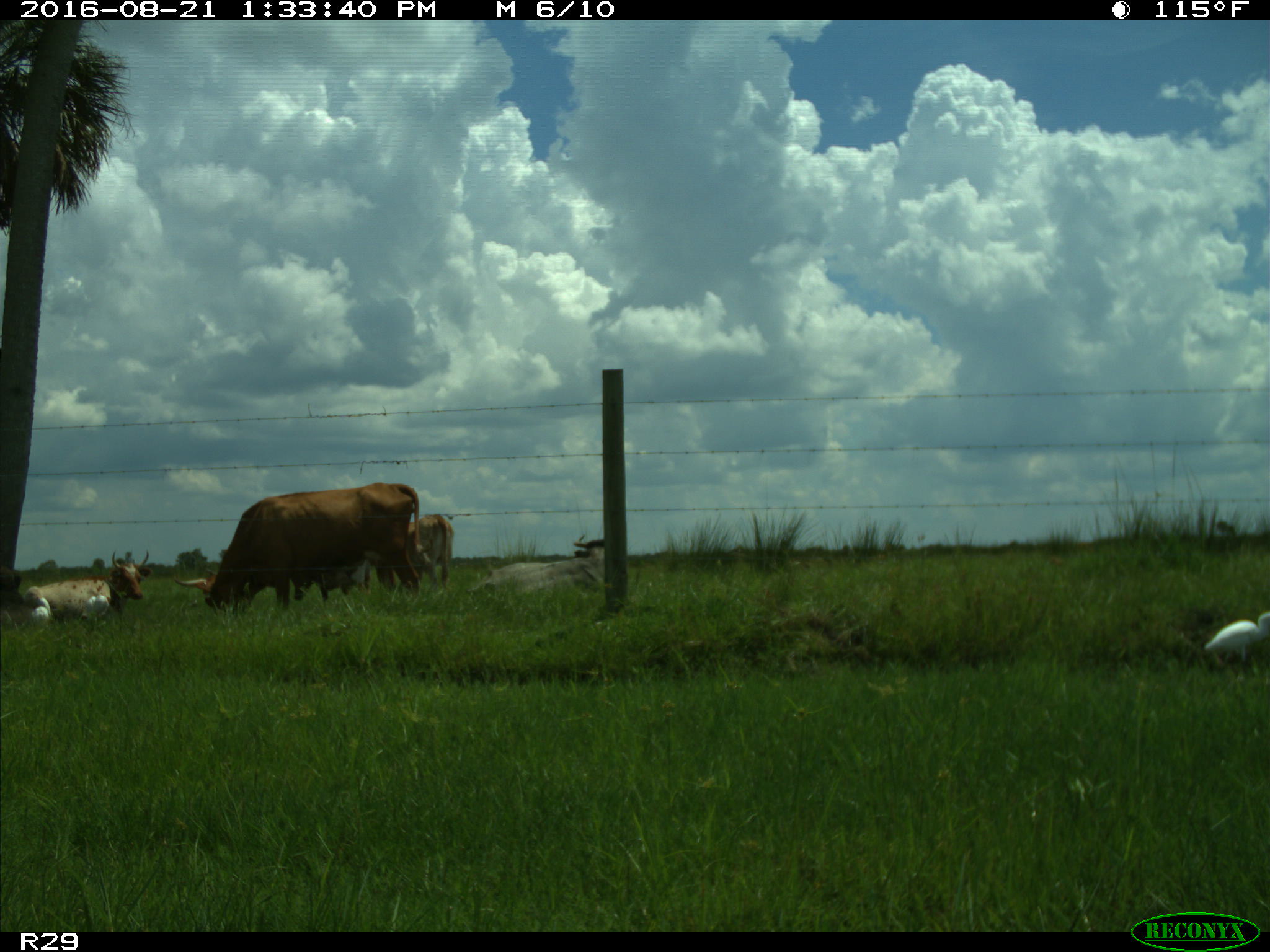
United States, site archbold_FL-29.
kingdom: Animalia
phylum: Chordata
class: Mammalia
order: Artiodactyla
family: Bovidae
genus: Bos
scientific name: Bos taurus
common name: domestic cow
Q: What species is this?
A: Bos taurus (domestic cow).